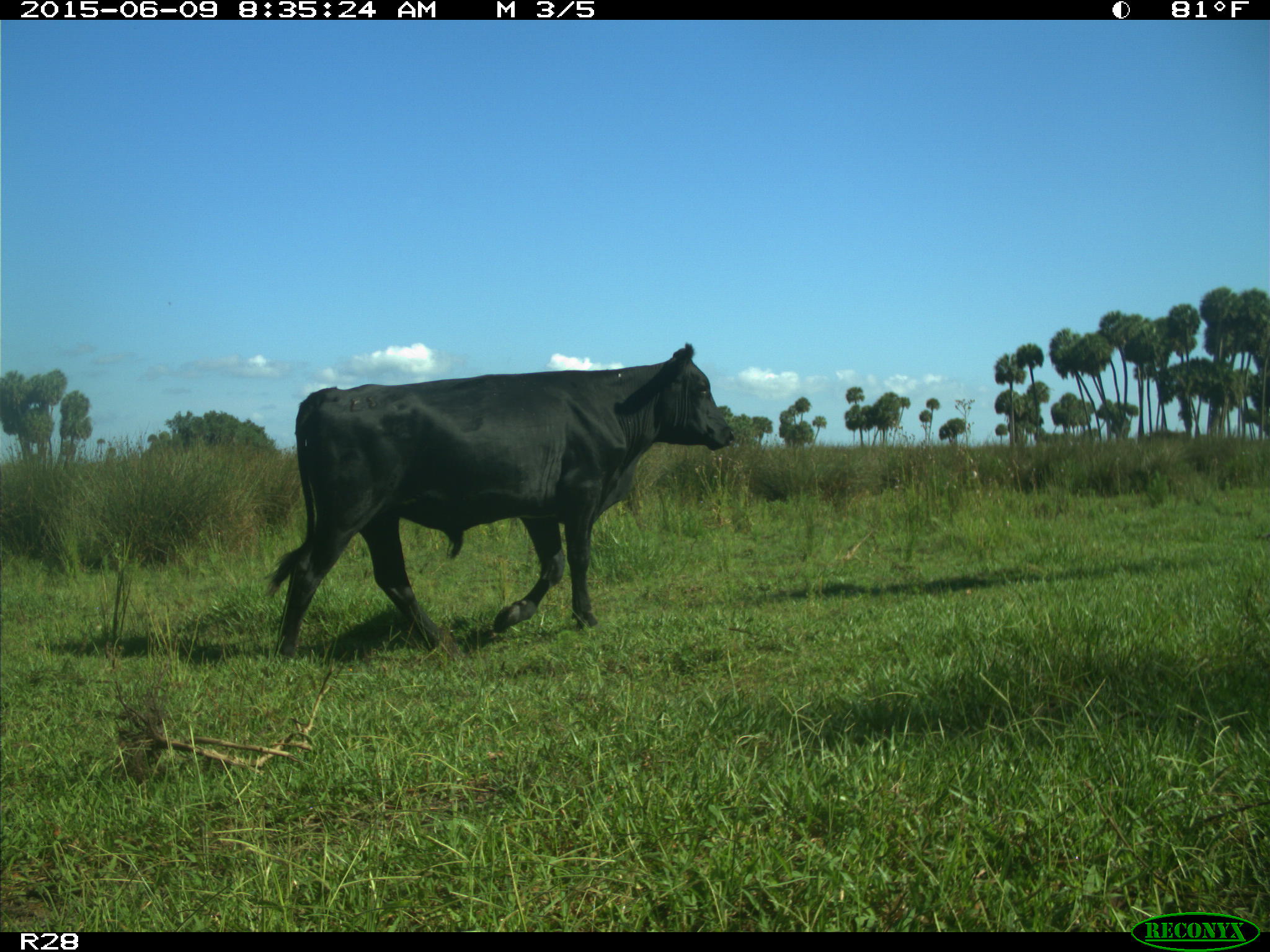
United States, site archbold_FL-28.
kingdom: Animalia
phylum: Chordata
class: Mammalia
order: Artiodactyla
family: Bovidae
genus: Bos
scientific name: Bos taurus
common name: domestic cow